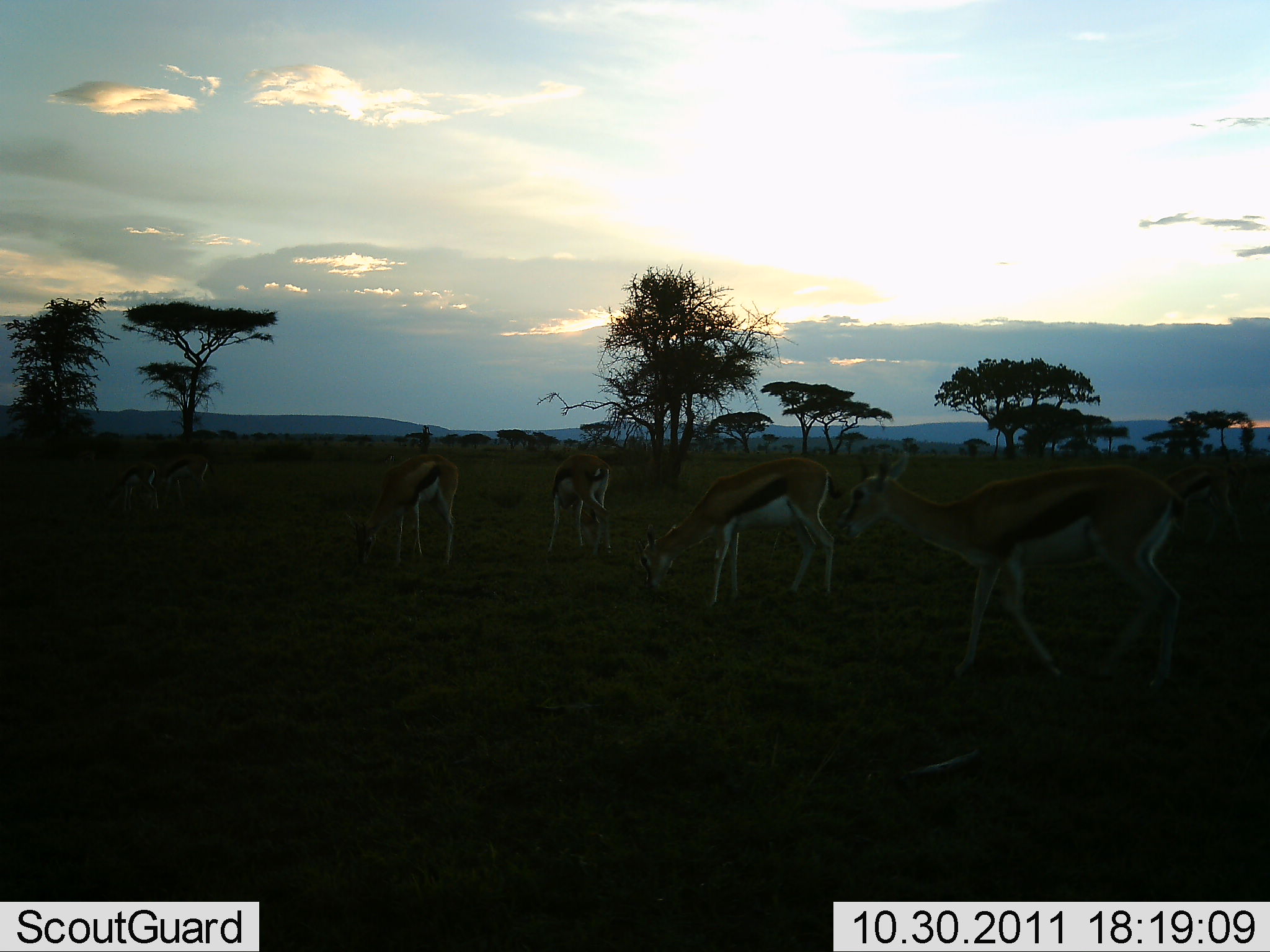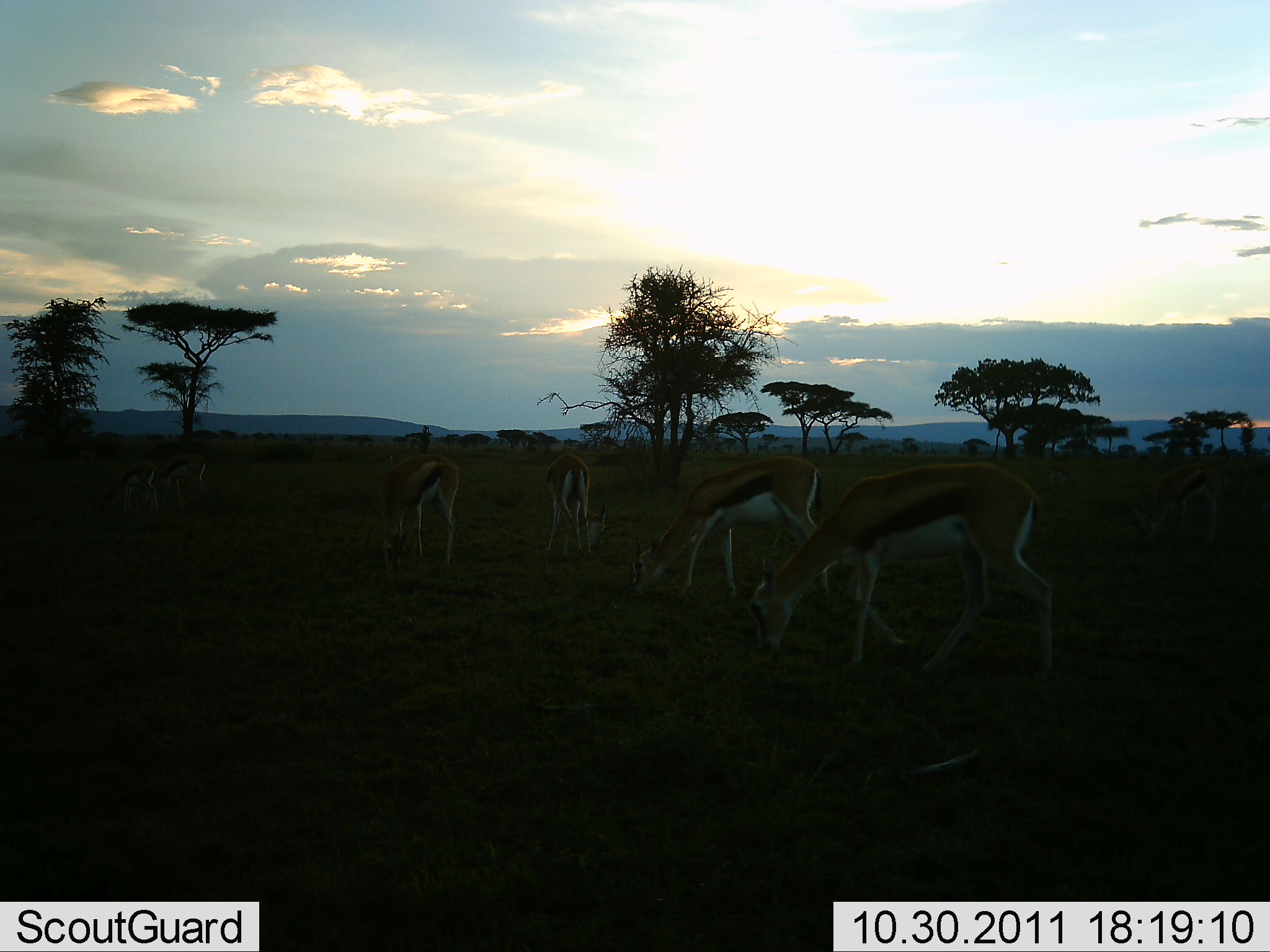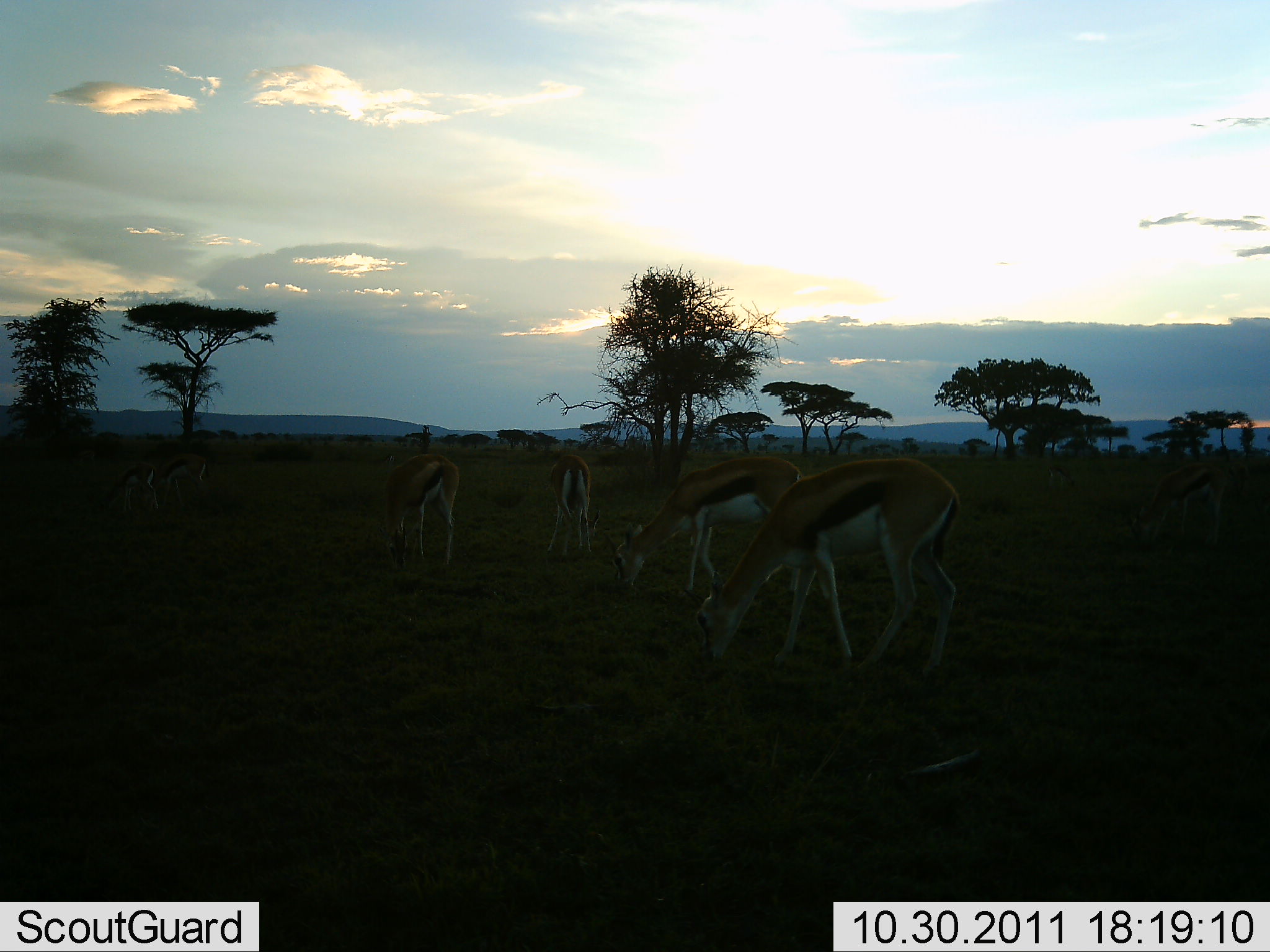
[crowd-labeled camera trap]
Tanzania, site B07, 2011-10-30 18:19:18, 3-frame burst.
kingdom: Animalia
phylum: Chordata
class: Mammalia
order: Artiodactyla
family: Bovidae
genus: Eudorcas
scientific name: Eudorcas thomsonii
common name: thomson's gazelle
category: gazellethomsons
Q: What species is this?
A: Gazellethomsons (thomson's gazelle) (Eudorcas thomsonii).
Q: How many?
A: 5.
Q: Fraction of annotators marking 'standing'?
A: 21%.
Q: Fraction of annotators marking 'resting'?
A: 0%.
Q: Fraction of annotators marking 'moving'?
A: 50%.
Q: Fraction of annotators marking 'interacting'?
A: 0%.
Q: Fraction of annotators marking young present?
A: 0%.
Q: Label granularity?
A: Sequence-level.